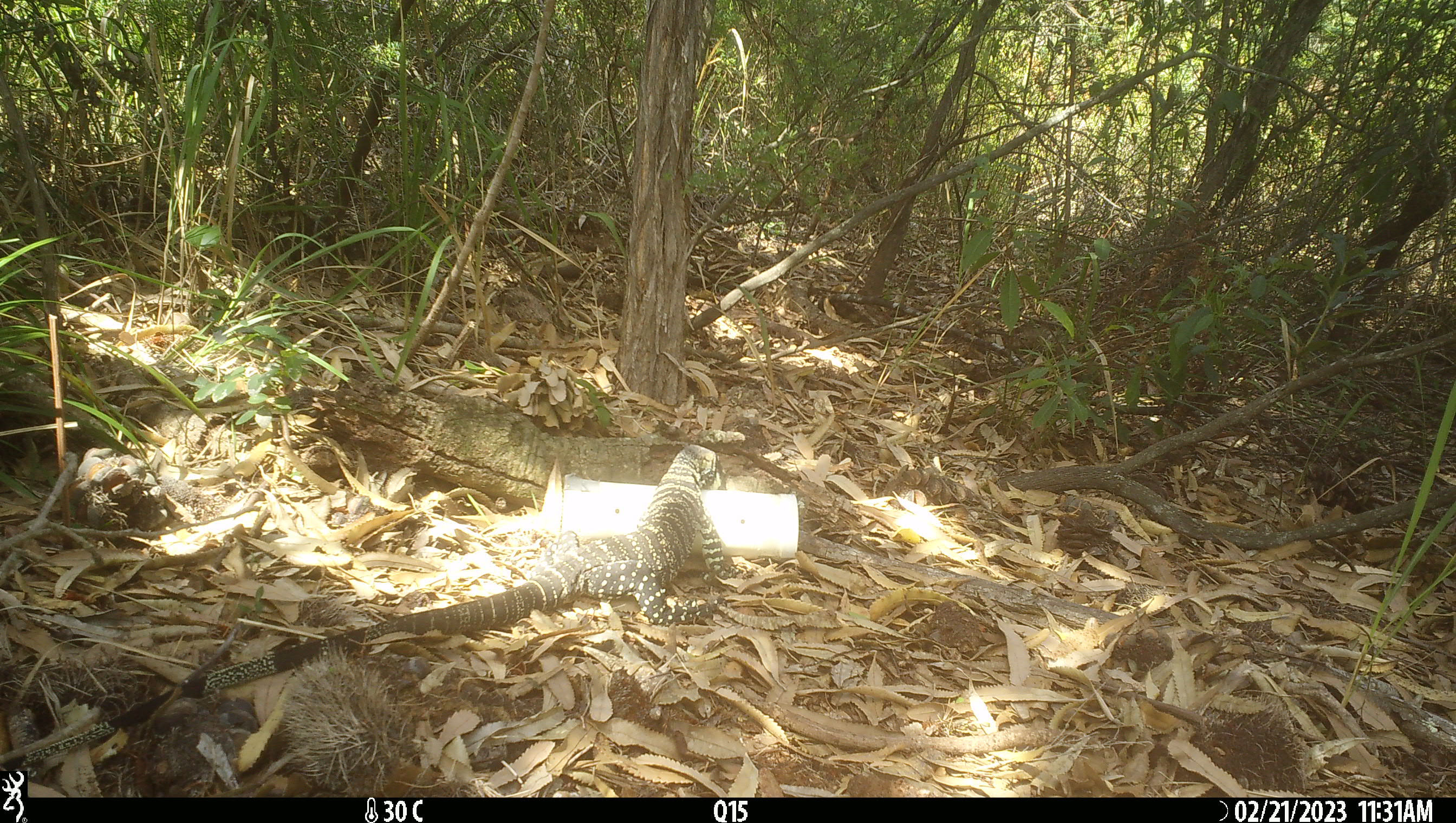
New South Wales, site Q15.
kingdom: Animalia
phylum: Chordata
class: Reptilia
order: Squamata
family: Varanidae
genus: Varanus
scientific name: Varanus varius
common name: lace monitor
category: goanna